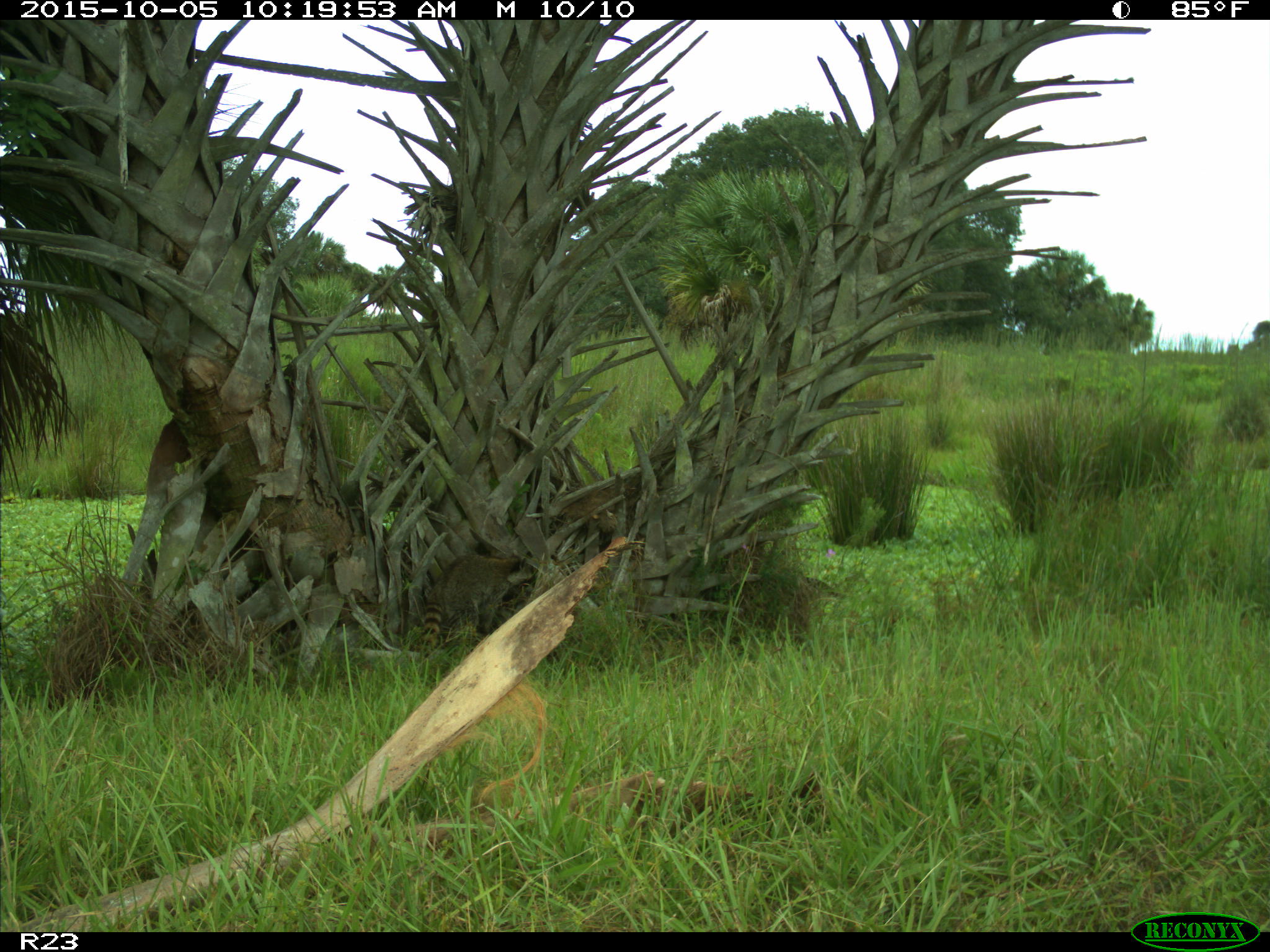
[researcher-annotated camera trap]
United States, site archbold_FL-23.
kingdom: Animalia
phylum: Chordata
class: Mammalia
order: Carnivora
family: Procyonidae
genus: Procyon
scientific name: Procyon lotor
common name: common raccoon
Procyon lotor (common raccoon).